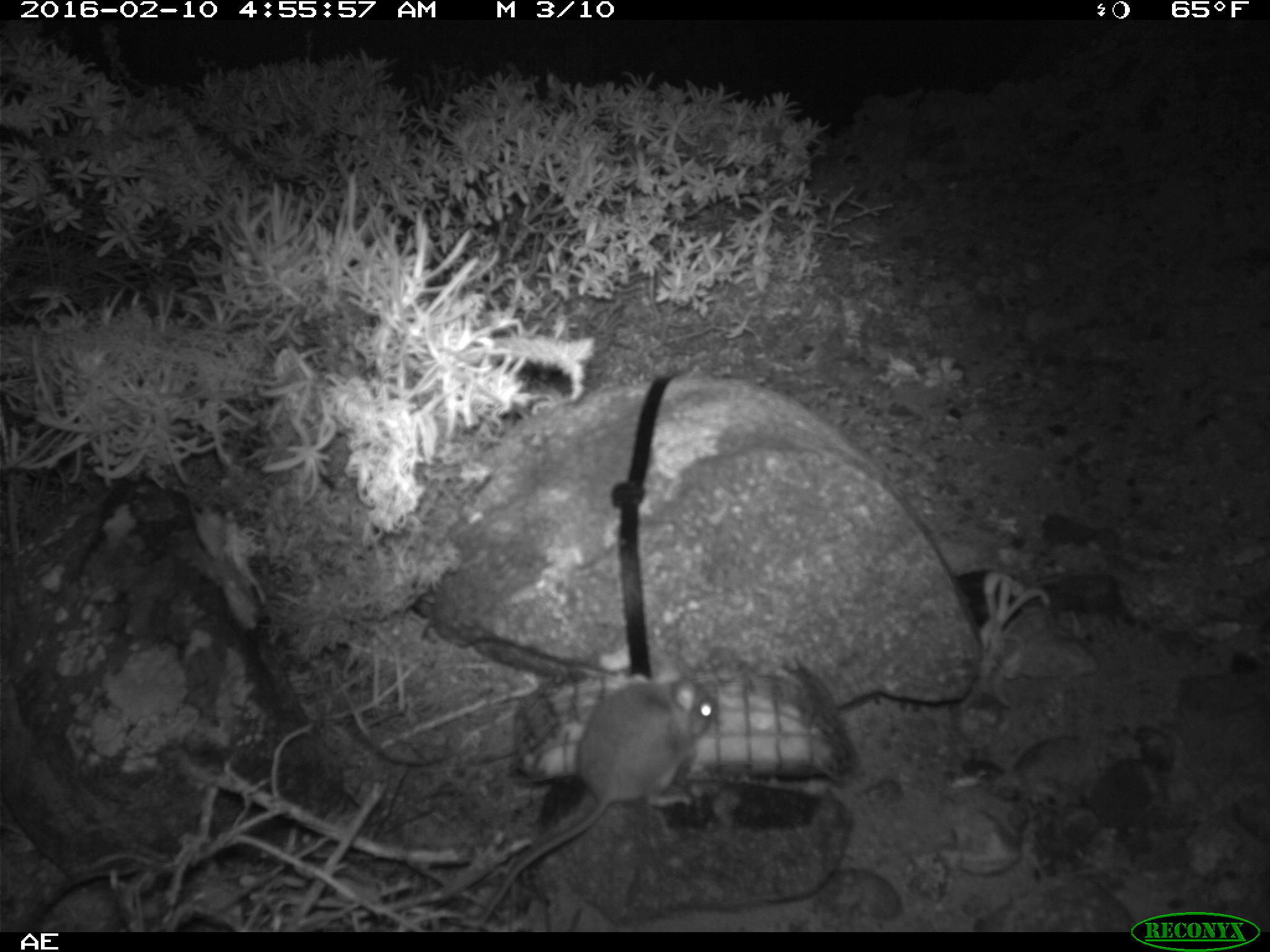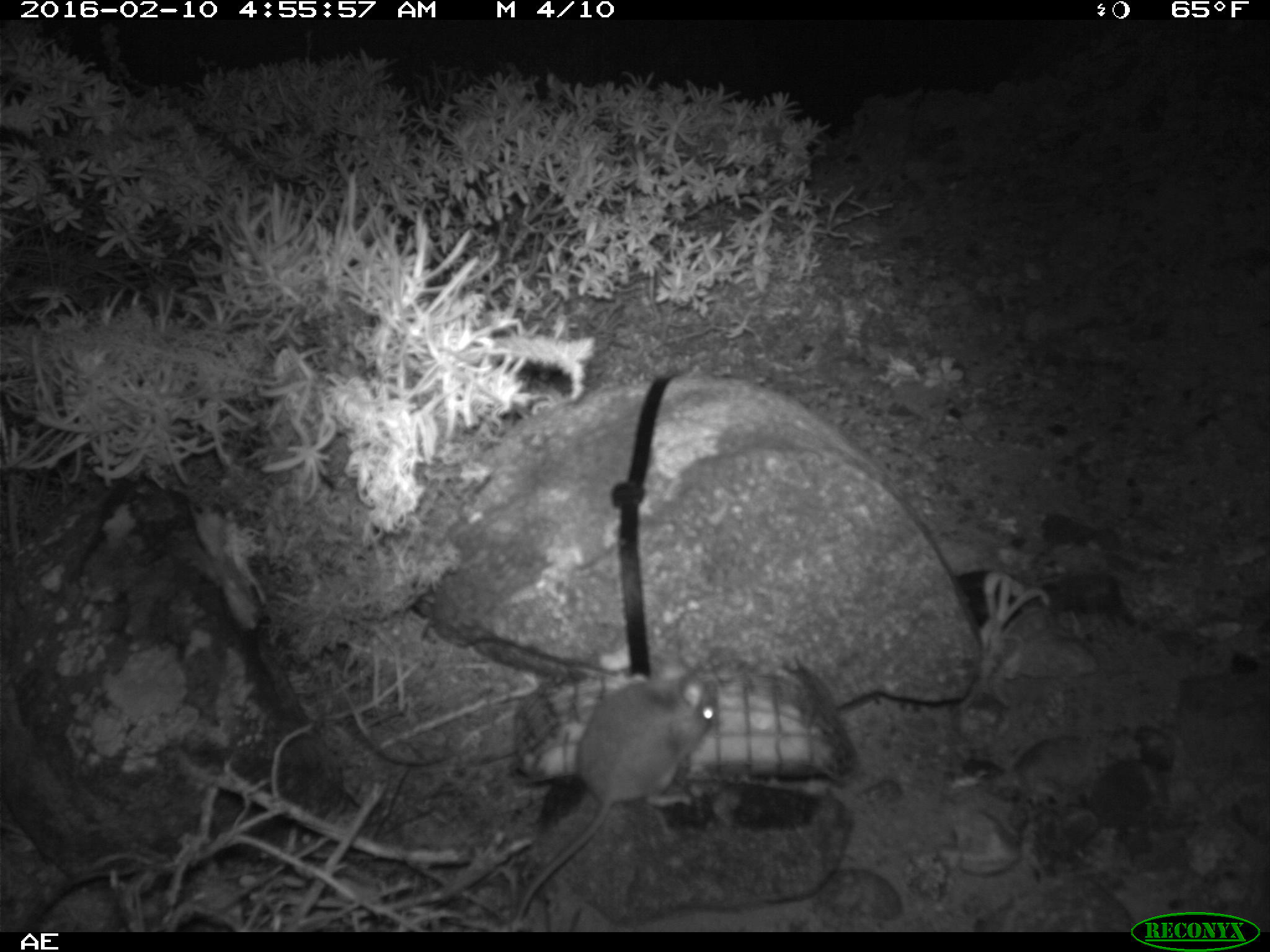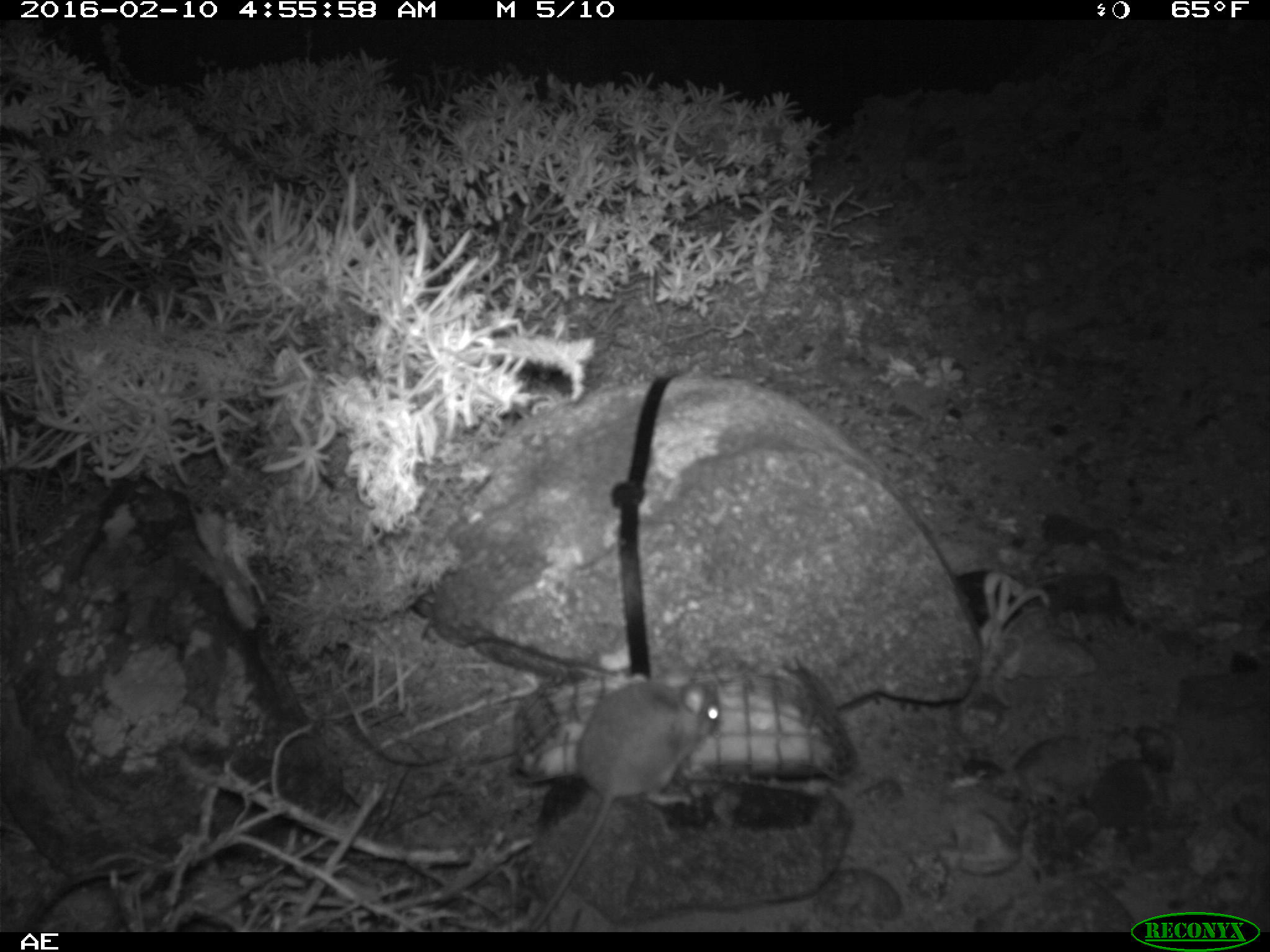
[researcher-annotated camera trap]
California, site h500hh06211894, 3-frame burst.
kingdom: Animalia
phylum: Chordata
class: Mammalia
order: Rodentia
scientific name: Rodentia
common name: rodent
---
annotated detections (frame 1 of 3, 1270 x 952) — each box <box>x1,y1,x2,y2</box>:
rodent: <box>474,659,718,929</box>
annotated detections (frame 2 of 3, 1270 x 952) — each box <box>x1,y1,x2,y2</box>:
rodent: <box>509,663,707,925</box>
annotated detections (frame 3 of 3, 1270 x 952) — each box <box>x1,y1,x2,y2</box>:
rodent: <box>523,676,723,930</box>